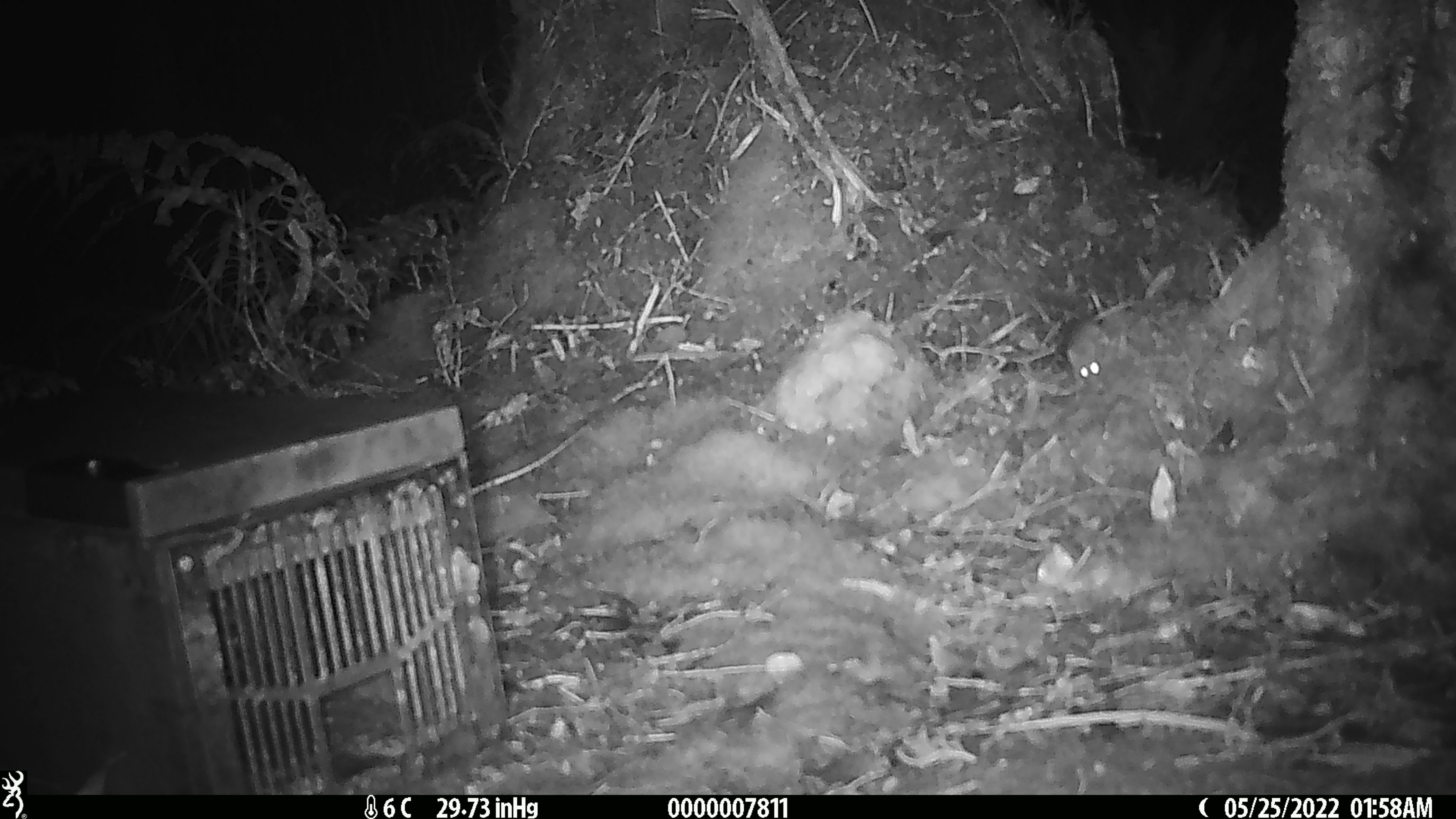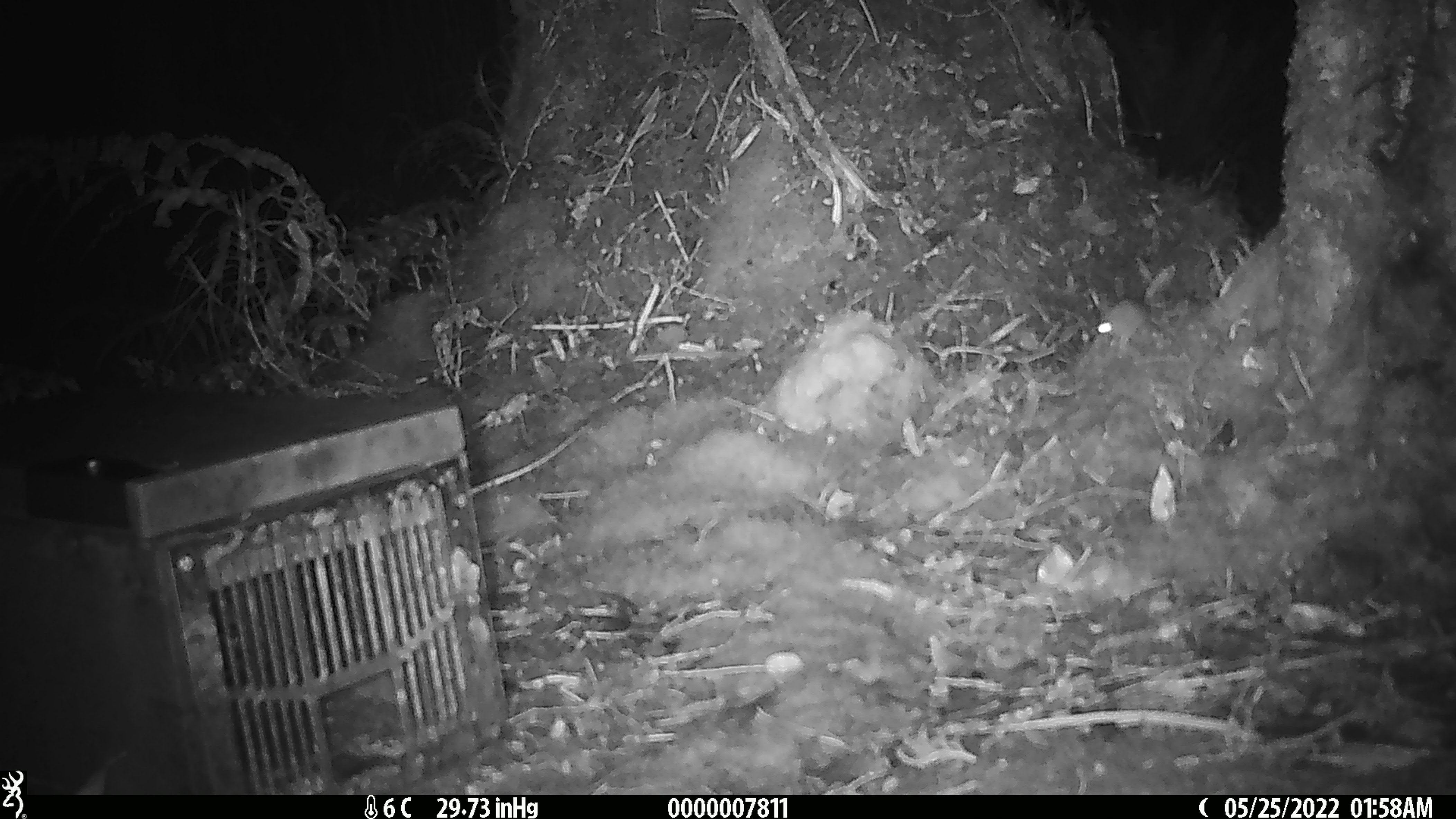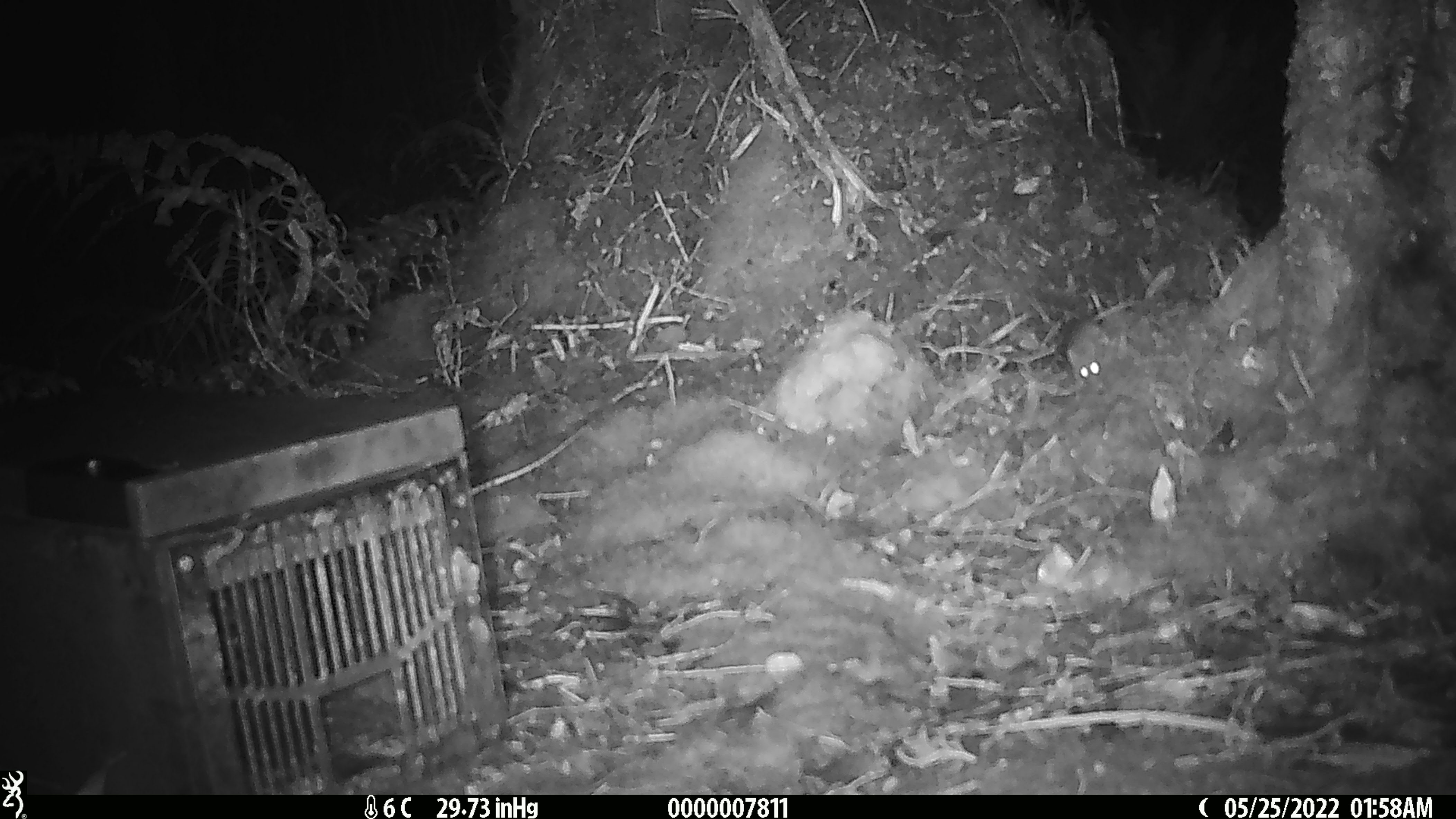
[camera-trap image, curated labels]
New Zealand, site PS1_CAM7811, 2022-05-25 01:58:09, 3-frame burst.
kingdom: Animalia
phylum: Chordata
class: Mammalia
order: Rodentia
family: Muridae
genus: Mus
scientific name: Mus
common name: mouse